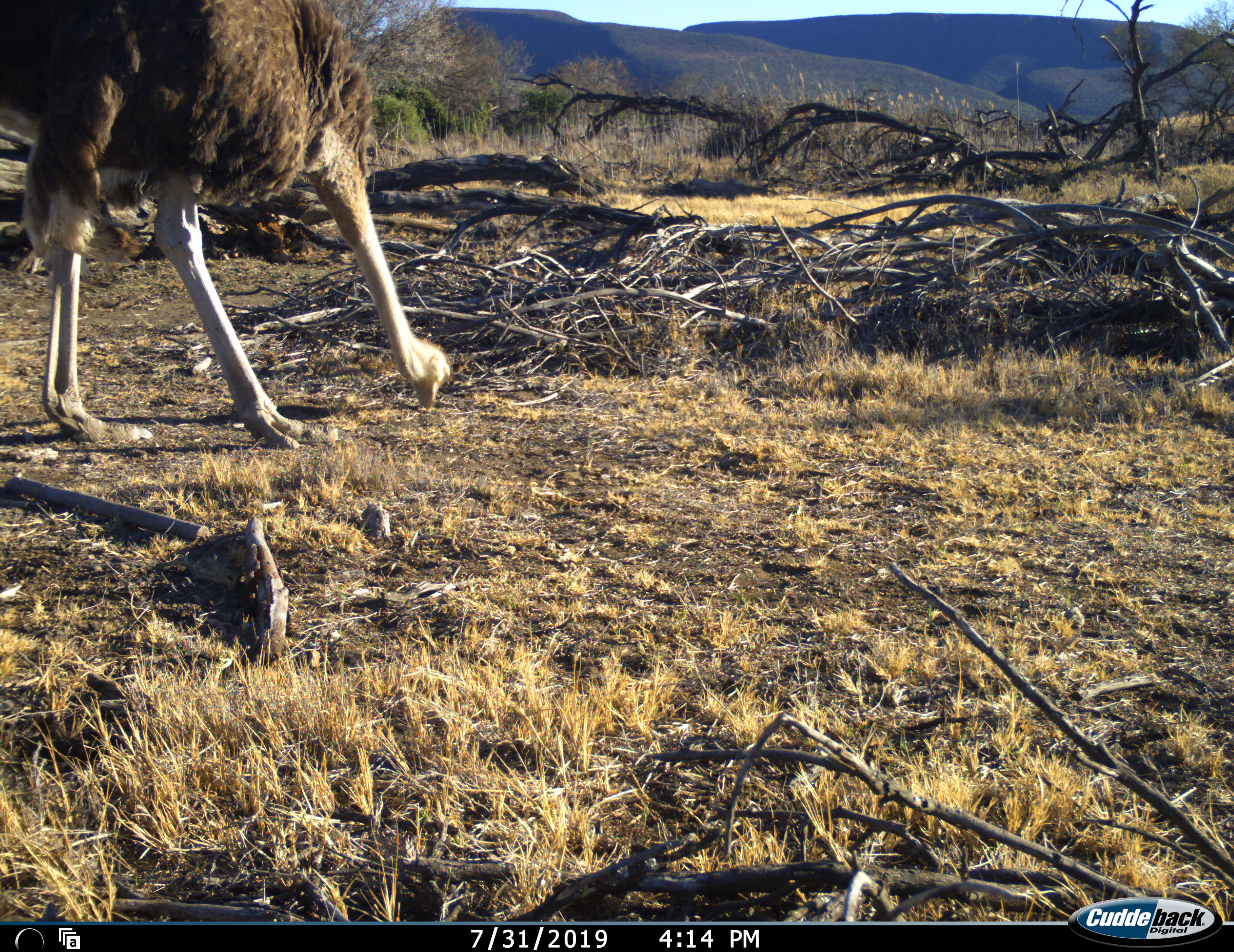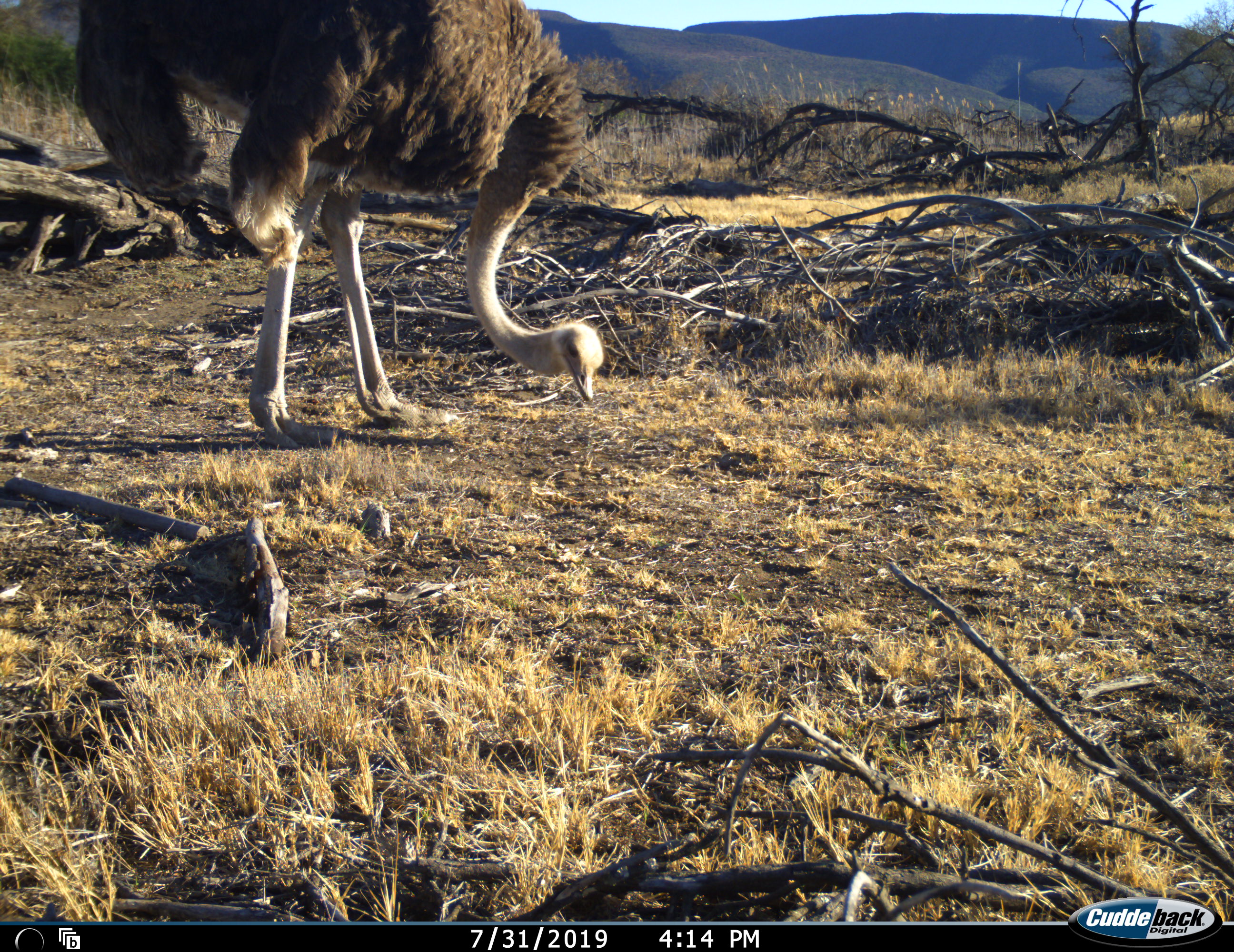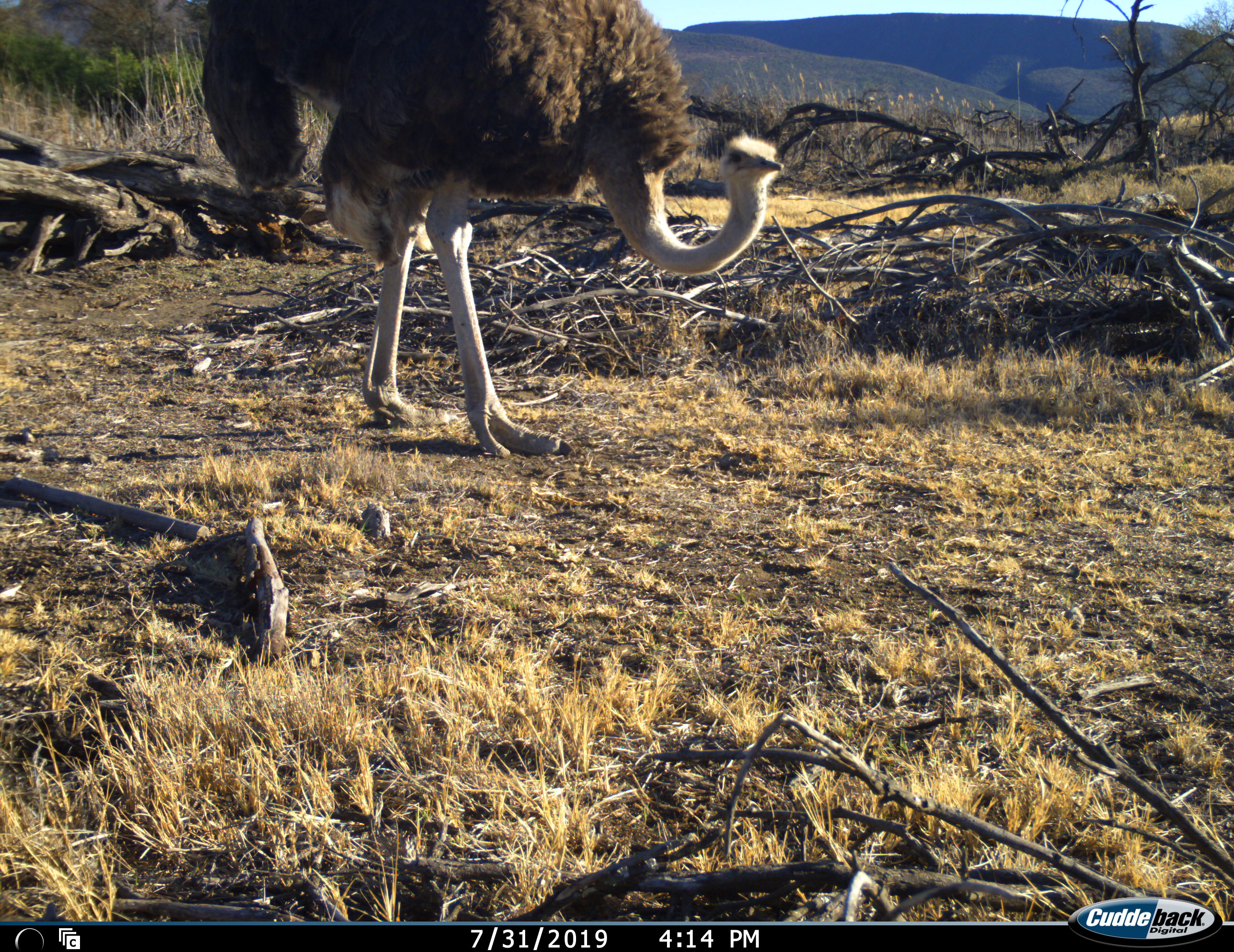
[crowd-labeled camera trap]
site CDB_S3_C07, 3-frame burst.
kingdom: Animalia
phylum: Chordata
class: Aves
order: Struthioniformes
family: Struthionidae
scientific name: Struthionidae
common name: ostrich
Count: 1.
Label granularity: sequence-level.